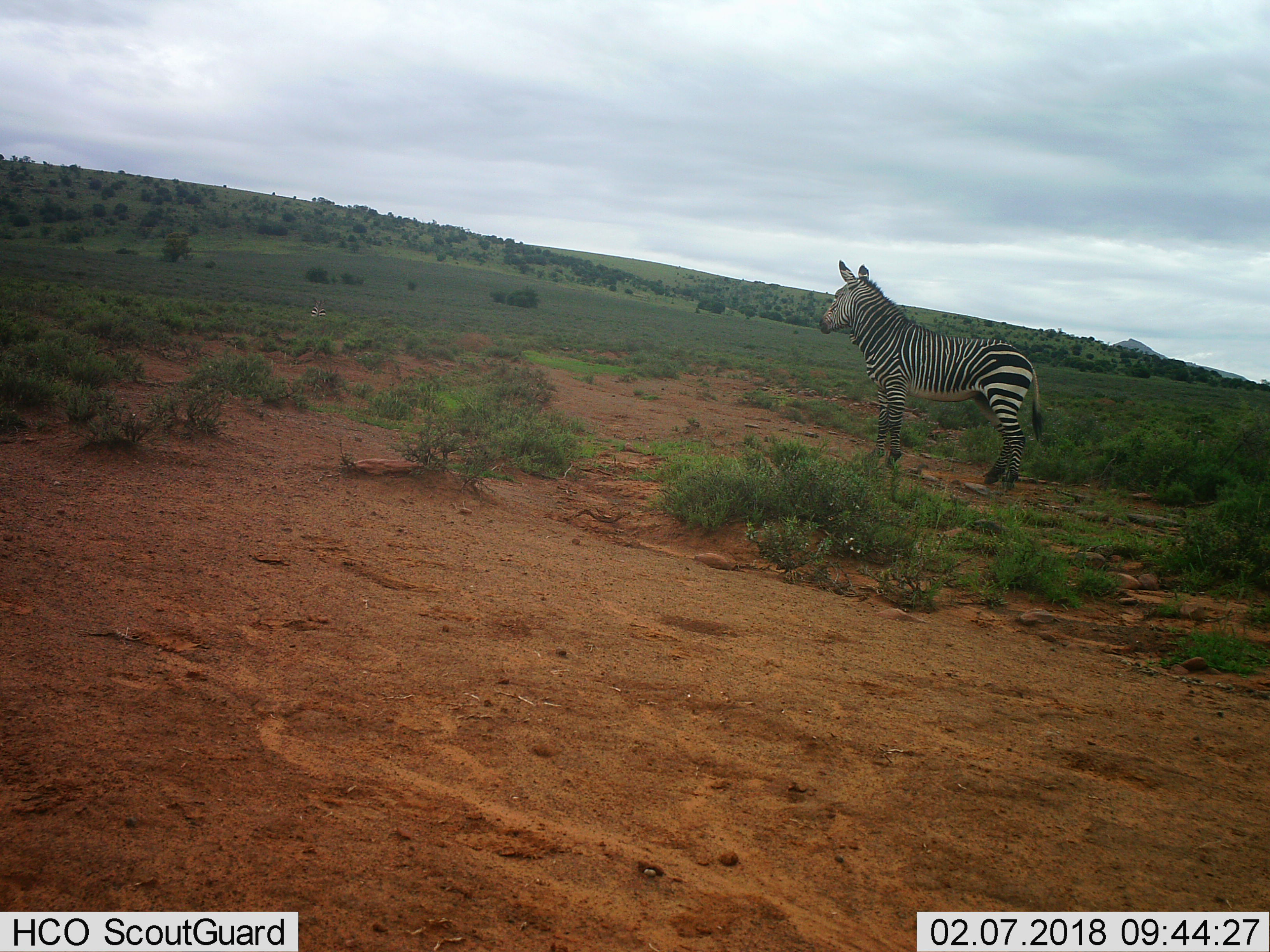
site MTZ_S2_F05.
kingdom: Animalia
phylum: Chordata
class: Mammalia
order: Perissodactyla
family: Equidae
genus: Equus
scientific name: Equus zebra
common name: mountain zebra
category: zebramountain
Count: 2.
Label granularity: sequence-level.